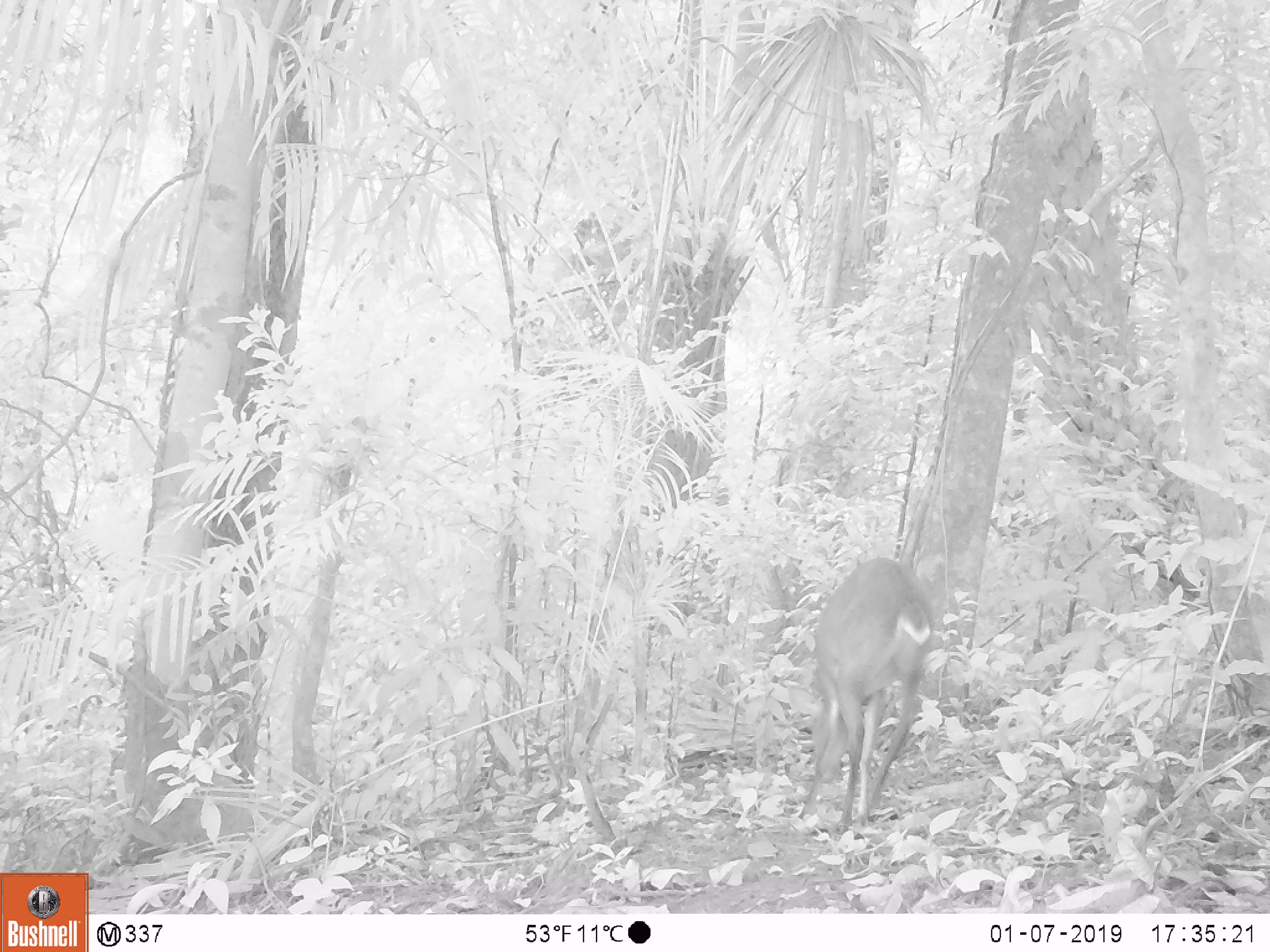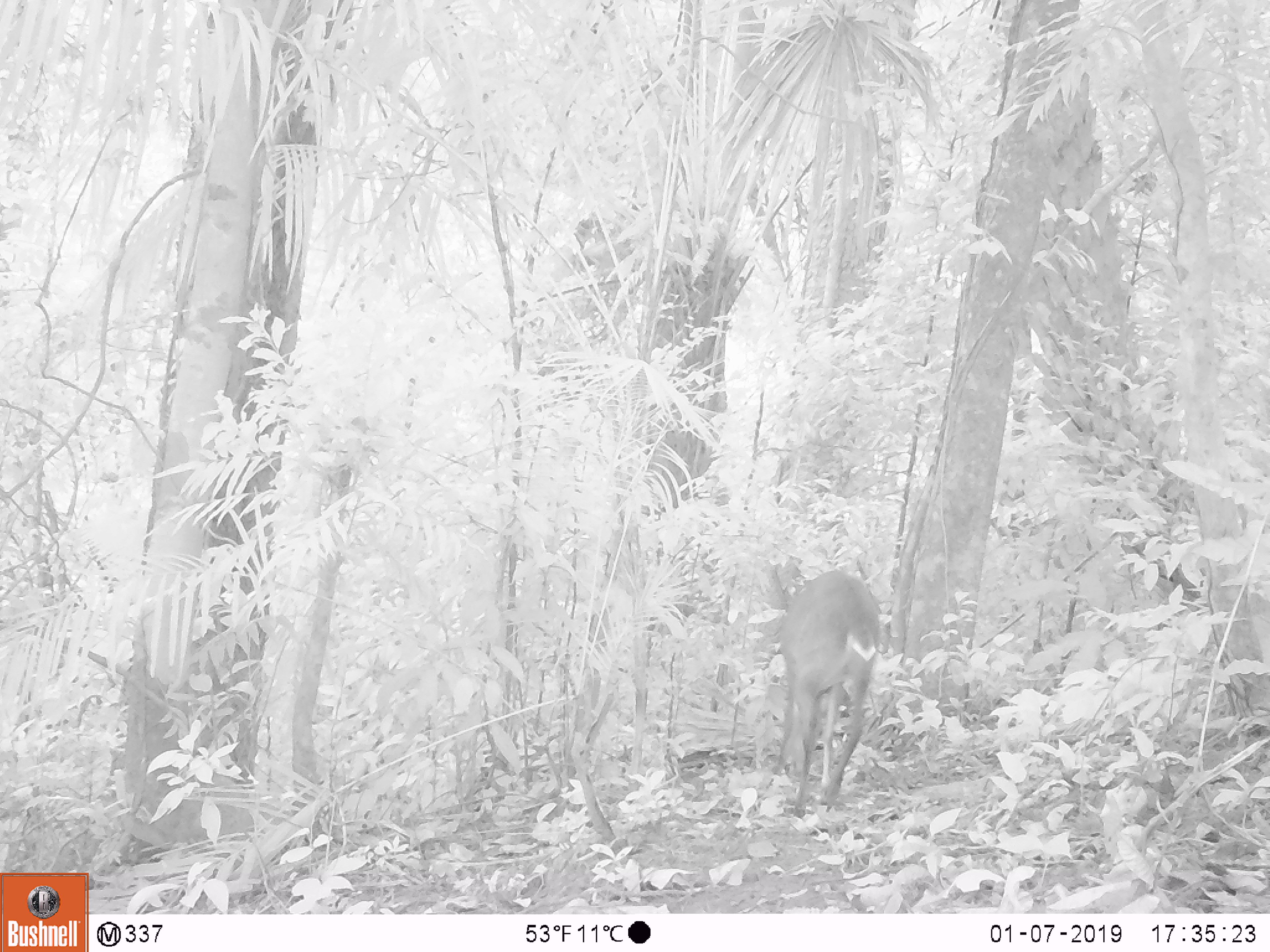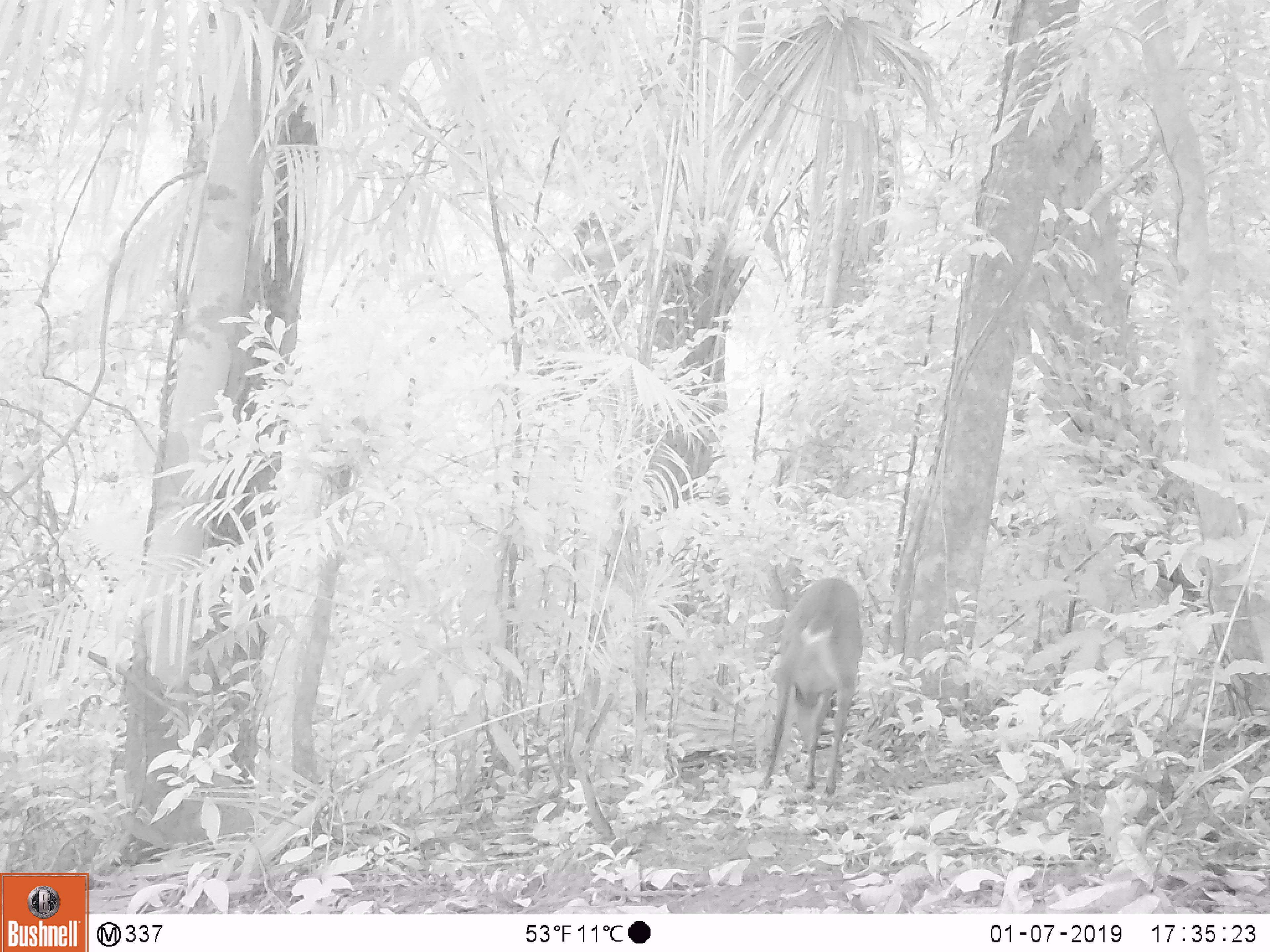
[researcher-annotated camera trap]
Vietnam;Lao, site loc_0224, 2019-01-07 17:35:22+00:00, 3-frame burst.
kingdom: Animalia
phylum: Chordata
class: Mammalia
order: Artiodactyla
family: Cervidae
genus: Muntiacus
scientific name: Muntiacus vuquangensis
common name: large-antlered muntjac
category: large antlered muntjac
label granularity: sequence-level